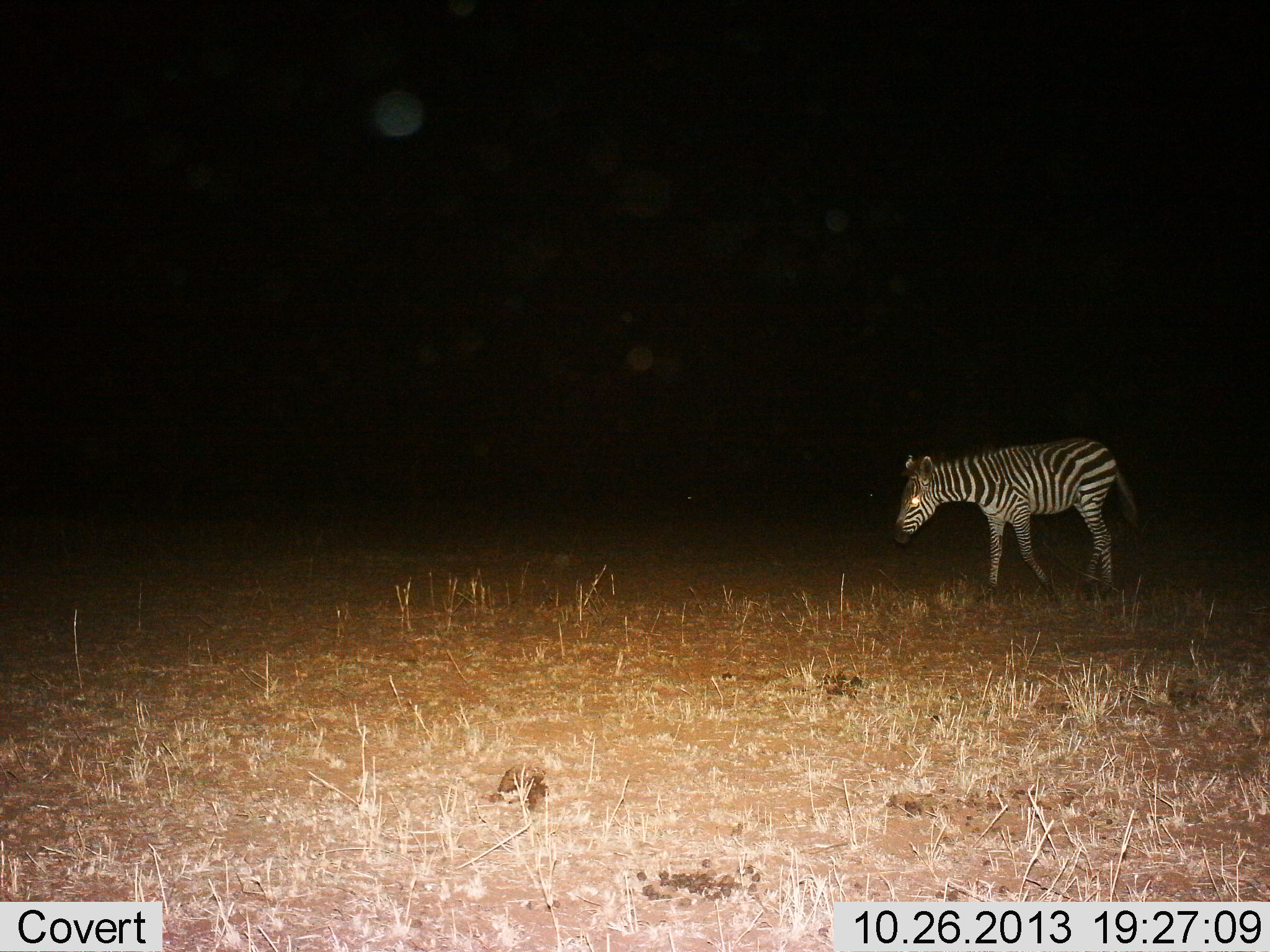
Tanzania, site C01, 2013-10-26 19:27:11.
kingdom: Animalia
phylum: Chordata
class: Mammalia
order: Perissodactyla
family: Equidae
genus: Equus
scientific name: Equus quagga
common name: plains zebra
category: zebra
Zebra (plains zebra) (Equus quagga), count 1. Behavior (volunteer vote fractions): standing 20%, resting 0%, moving 80%, interacting 0%. Young present (vote fraction): 0%. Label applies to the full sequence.